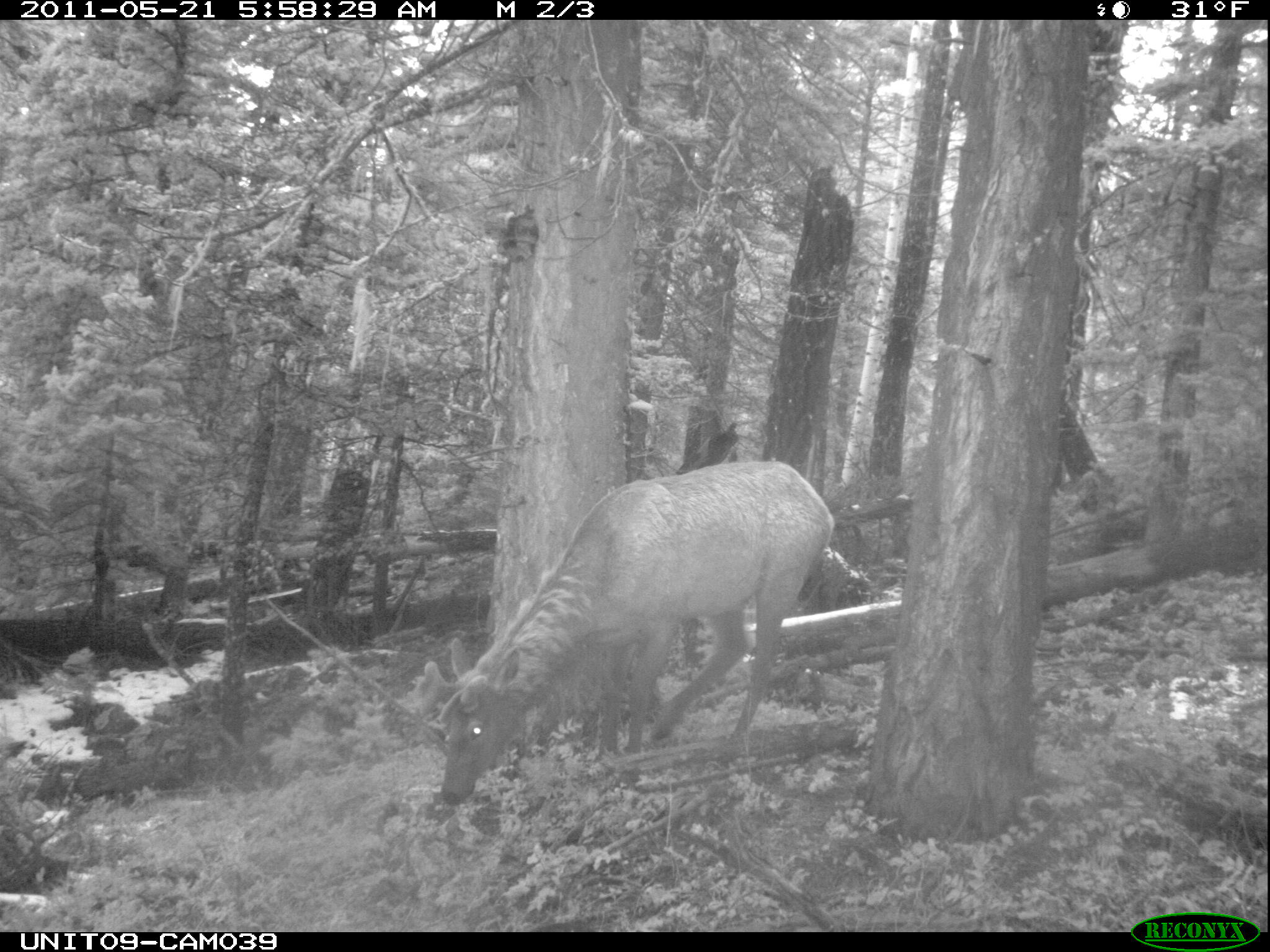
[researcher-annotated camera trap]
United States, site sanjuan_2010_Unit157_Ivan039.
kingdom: Animalia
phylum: Chordata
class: Mammalia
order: Artiodactyla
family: Cervidae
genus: Cervus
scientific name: Cervus elaphus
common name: red deer